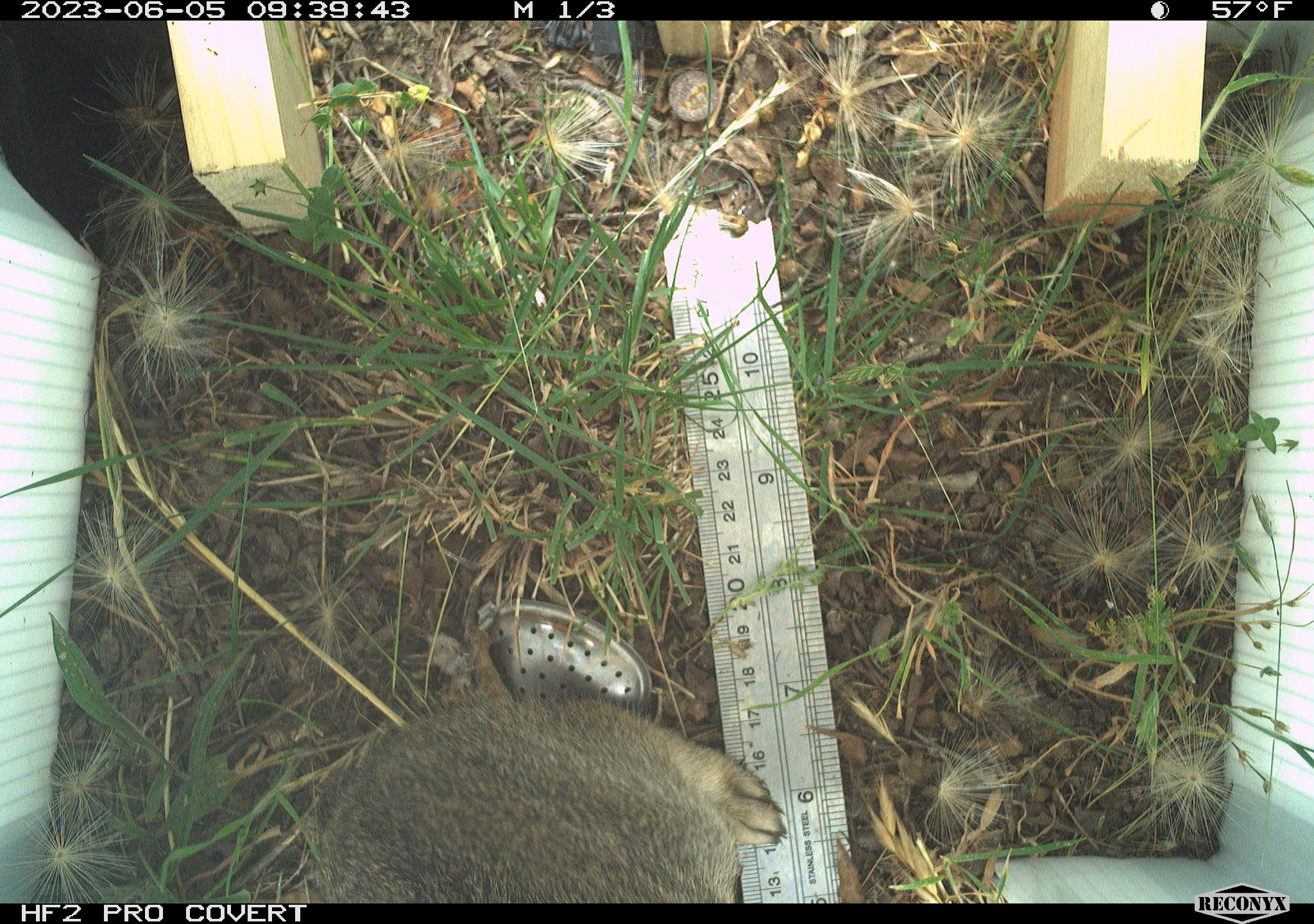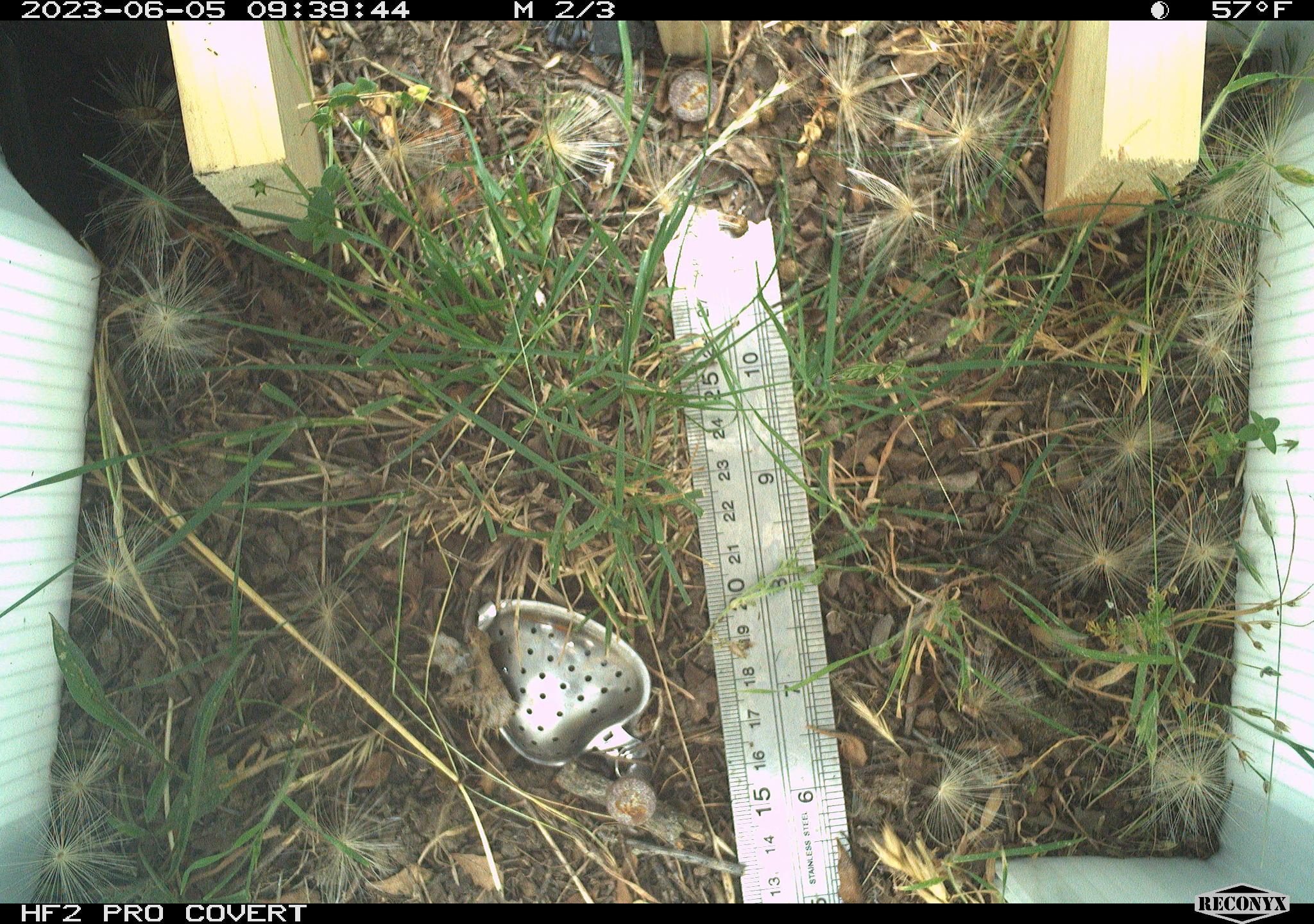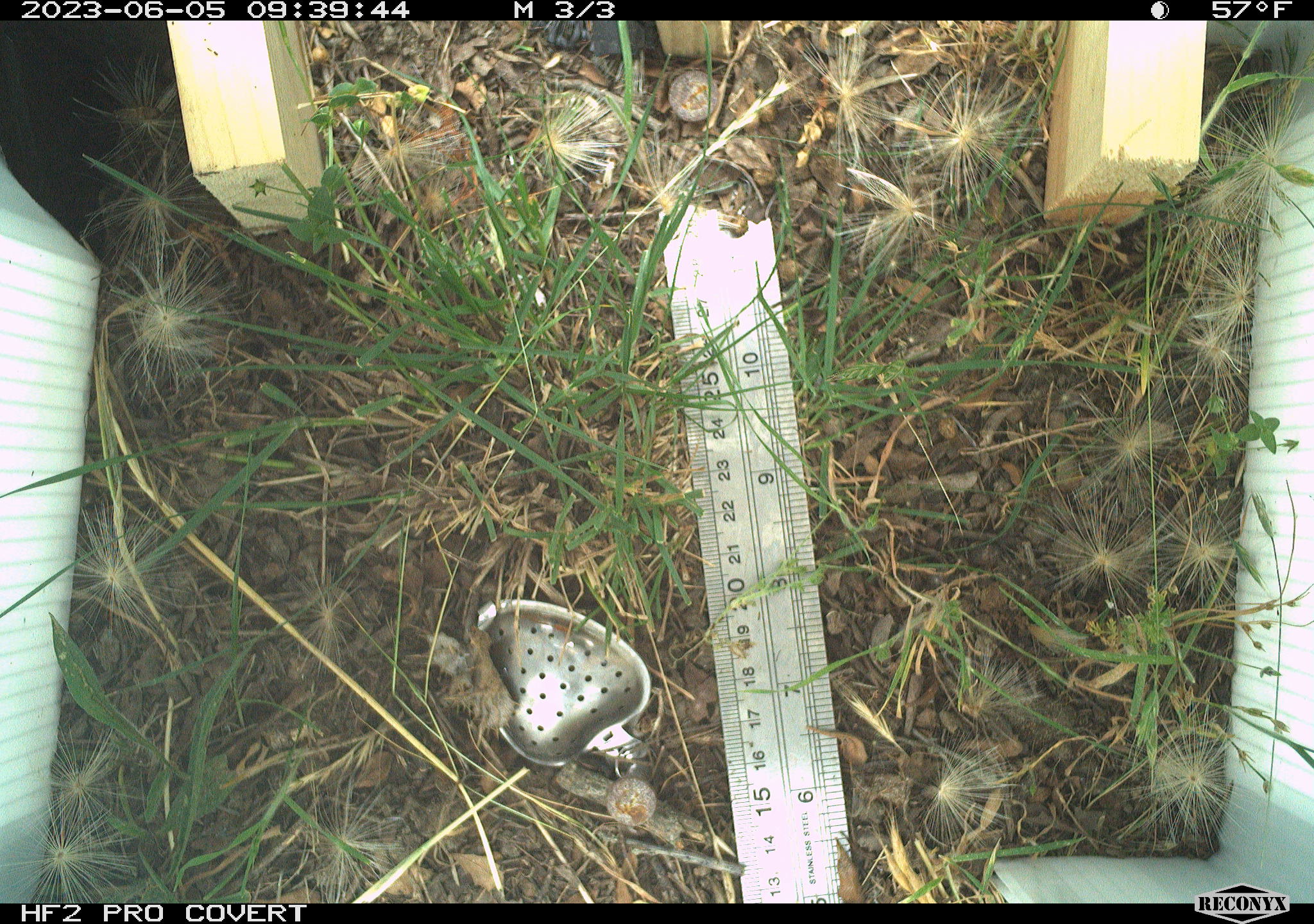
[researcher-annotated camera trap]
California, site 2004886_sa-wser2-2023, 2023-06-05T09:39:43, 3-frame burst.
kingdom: Animalia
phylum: Chordata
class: Mammalia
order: Lagomorpha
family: Leporidae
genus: Sylvilagus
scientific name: Sylvilagus bachmani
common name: brush rabbit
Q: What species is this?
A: Brush rabbit (Sylvilagus bachmani).